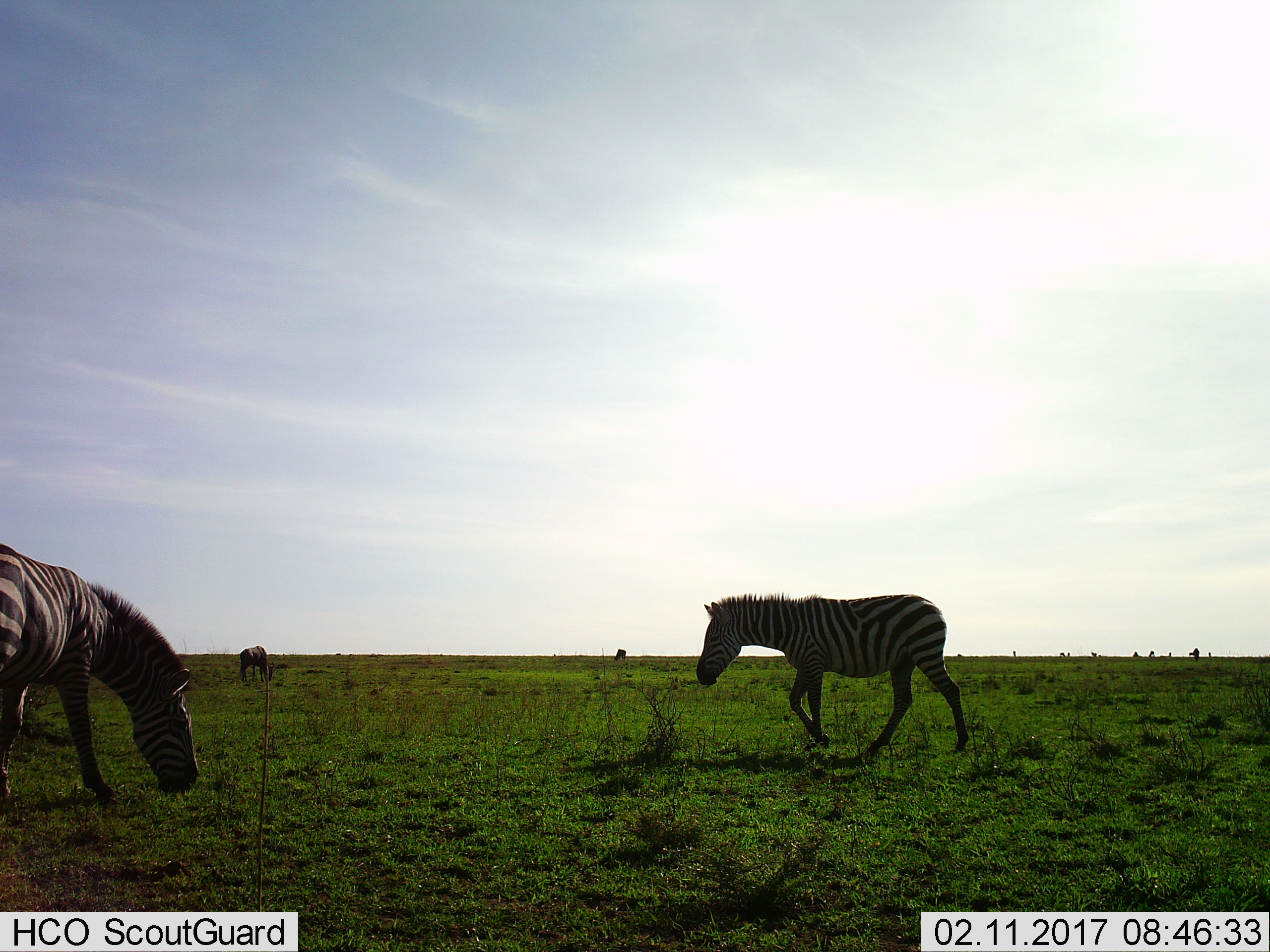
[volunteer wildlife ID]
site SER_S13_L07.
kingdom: Animalia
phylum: Chordata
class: Mammalia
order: Perissodactyla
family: Equidae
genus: Equus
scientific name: Equus quagga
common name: plains zebra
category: zebraplains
Zebraplains (plains zebra) (Equus quagga), count 3. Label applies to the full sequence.